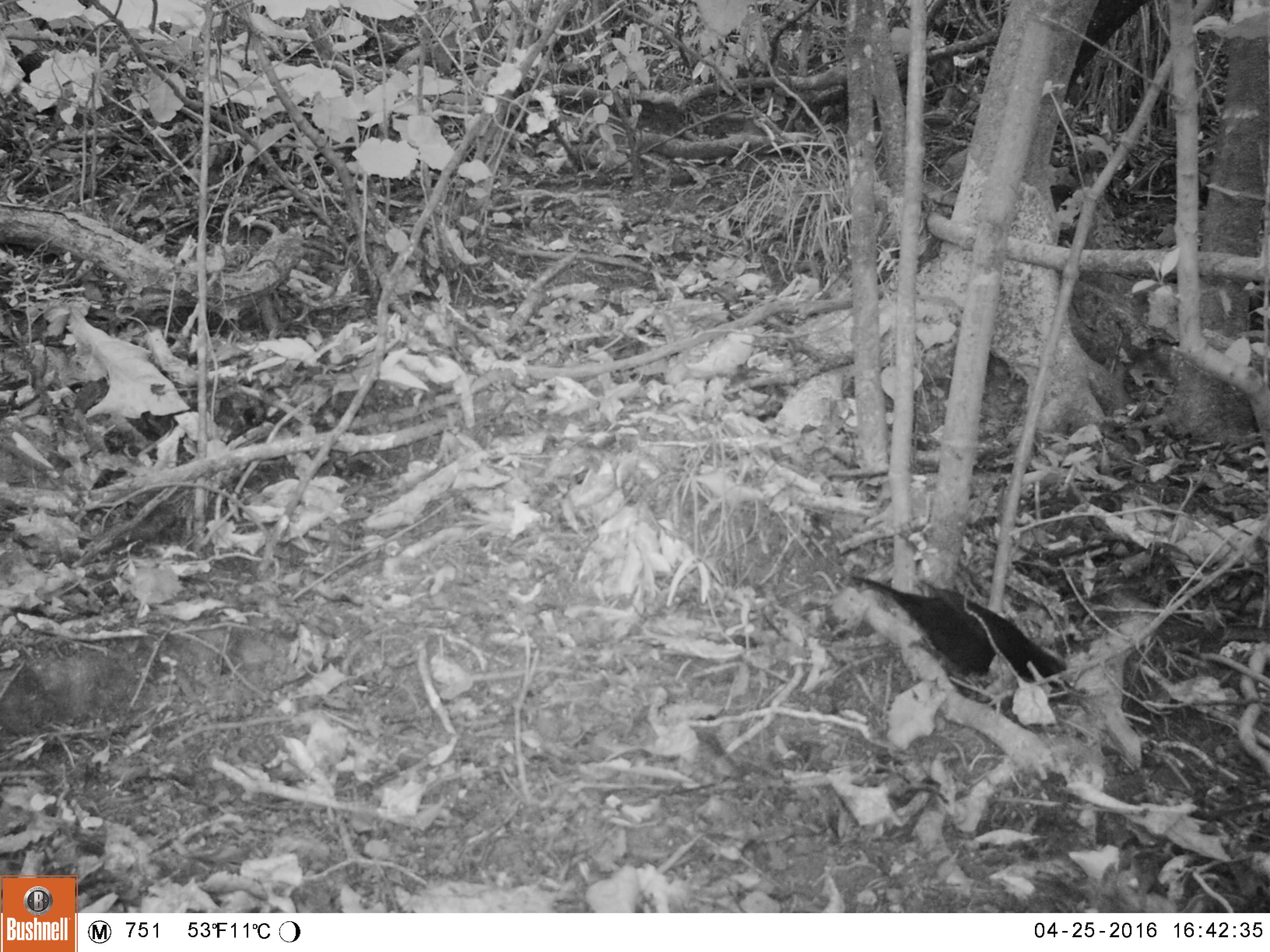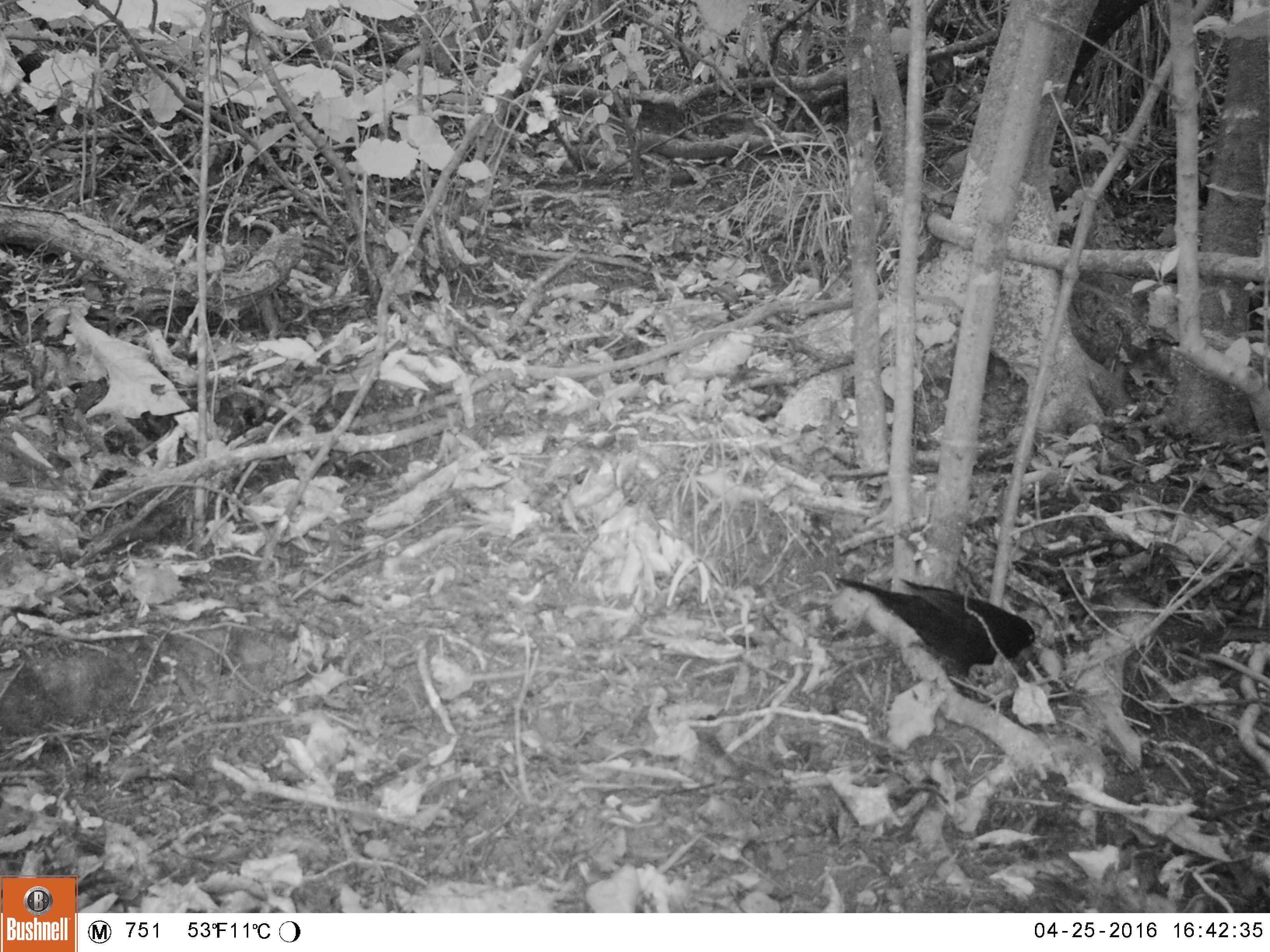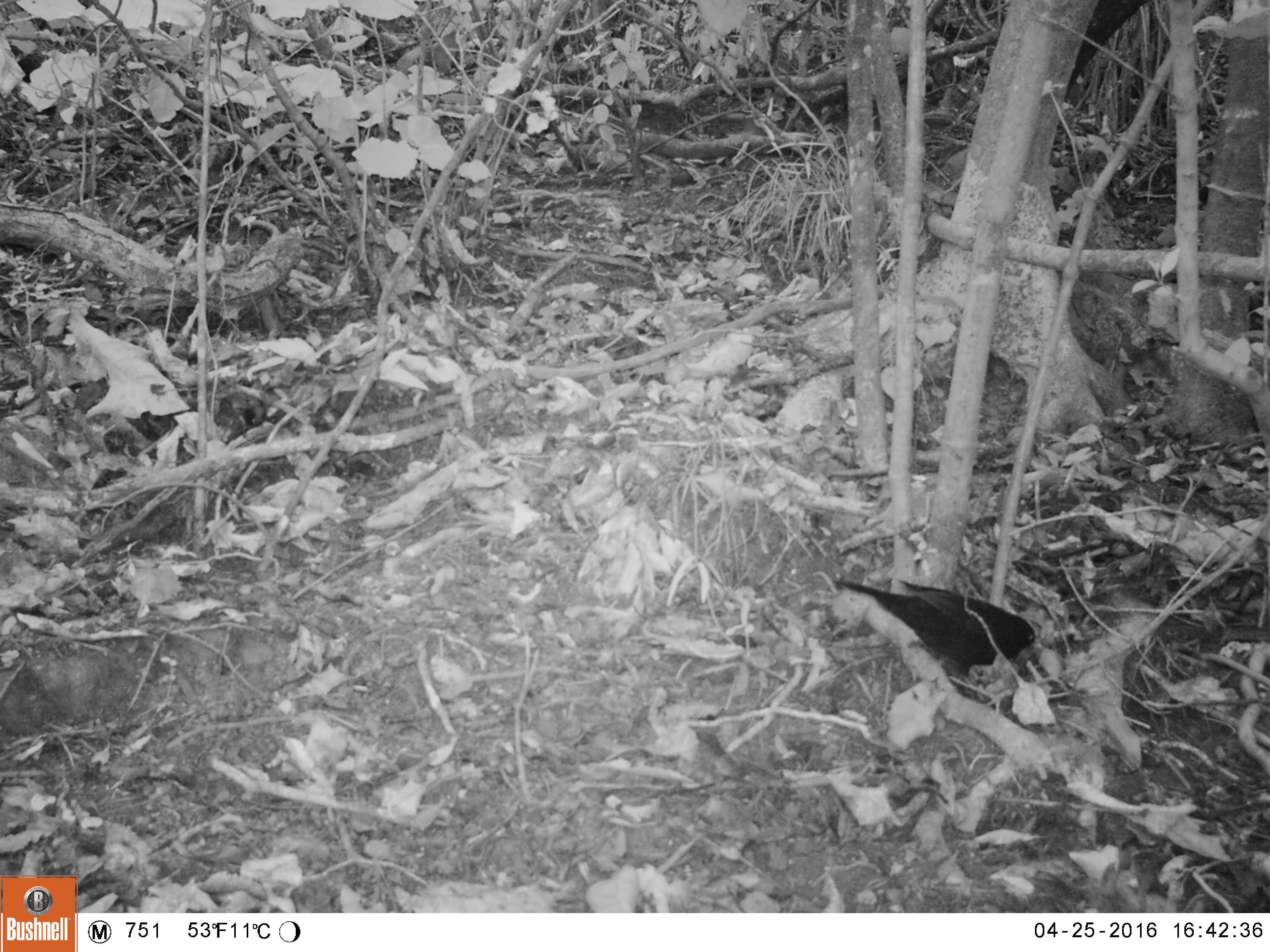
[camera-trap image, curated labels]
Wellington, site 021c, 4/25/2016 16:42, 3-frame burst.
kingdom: Animalia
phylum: Chordata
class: Aves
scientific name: Aves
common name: bird